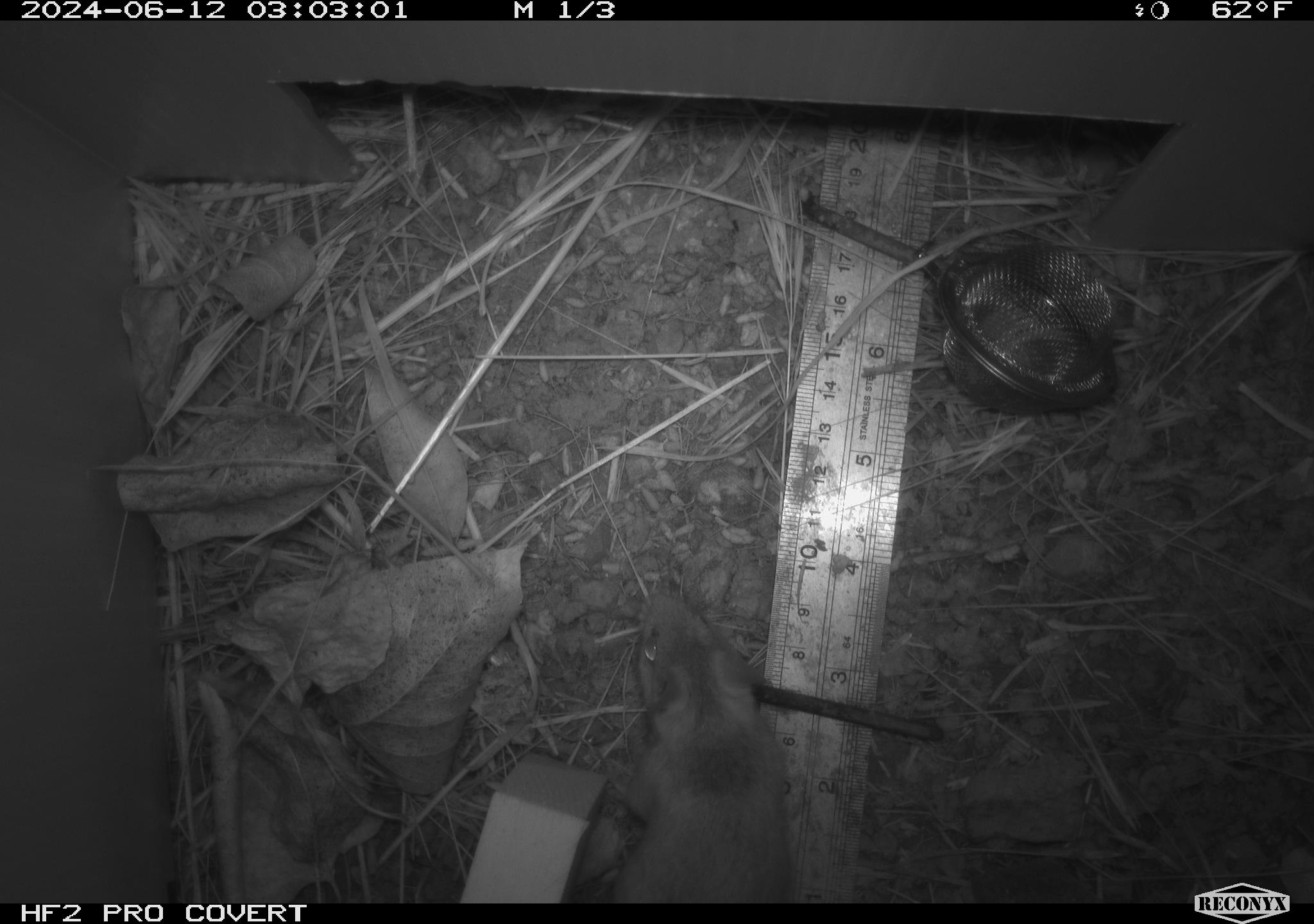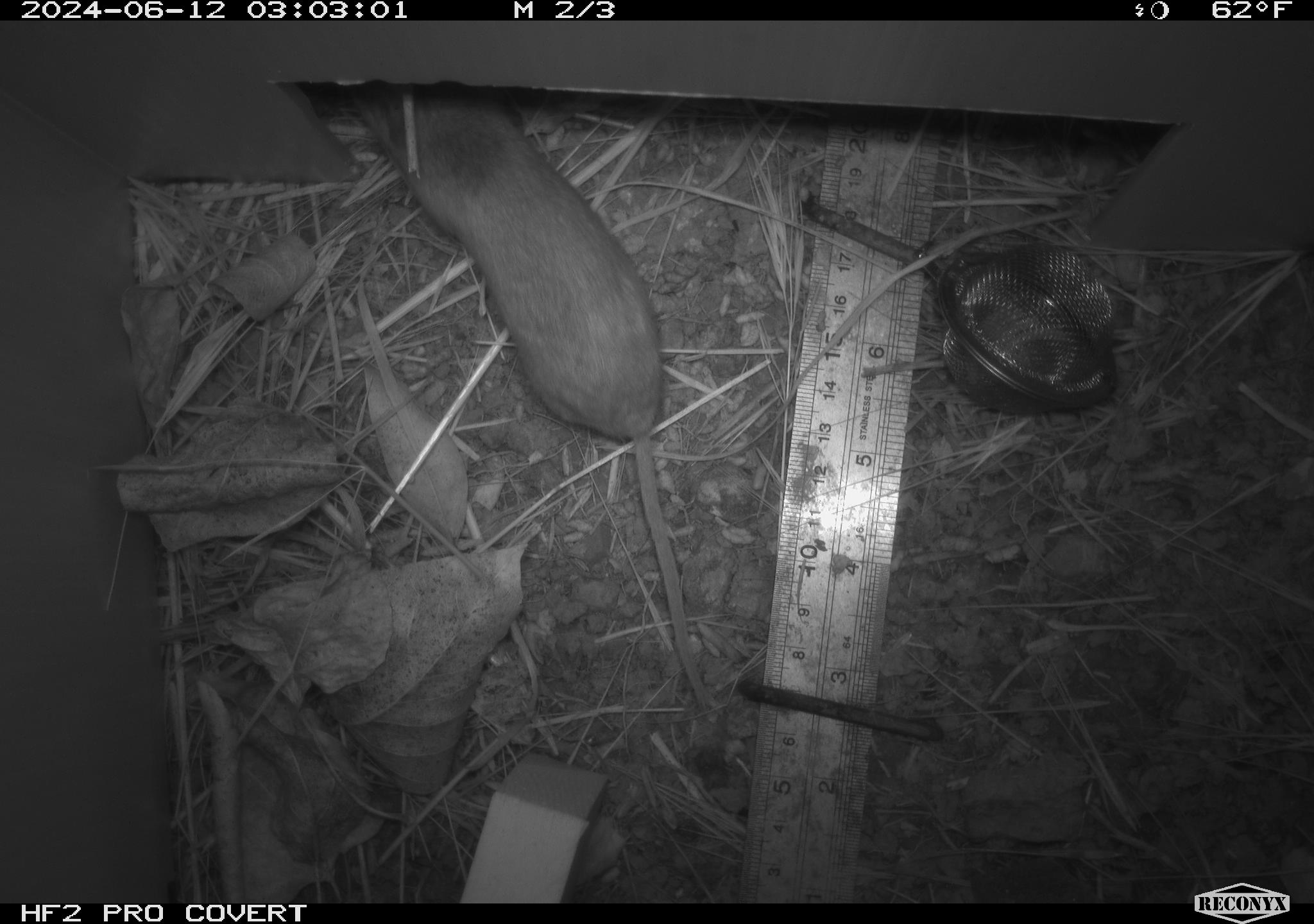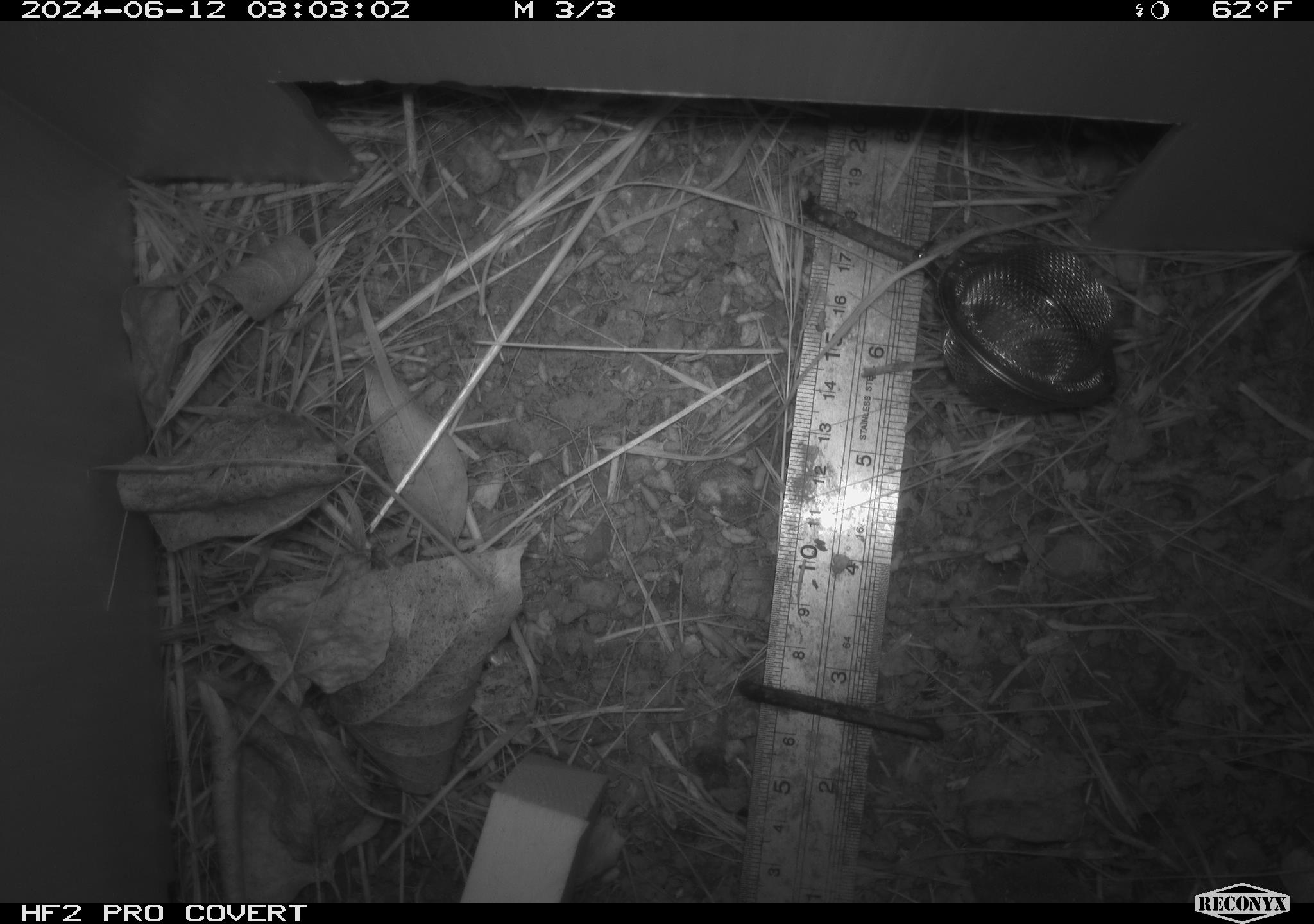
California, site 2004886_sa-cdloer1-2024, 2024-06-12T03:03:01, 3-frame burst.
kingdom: Animalia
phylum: Chordata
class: Mammalia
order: Rodentia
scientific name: Rodentia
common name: mouse species